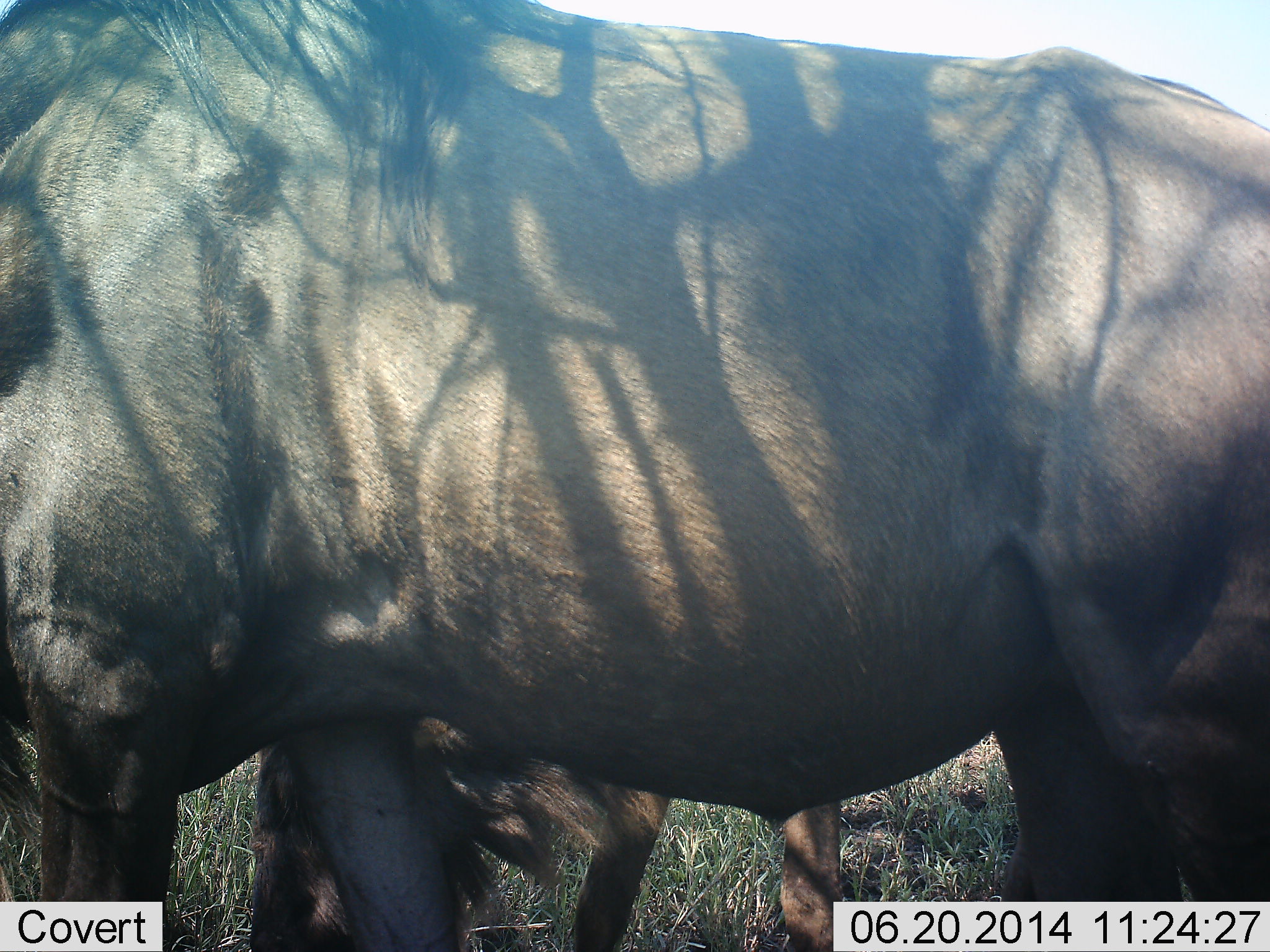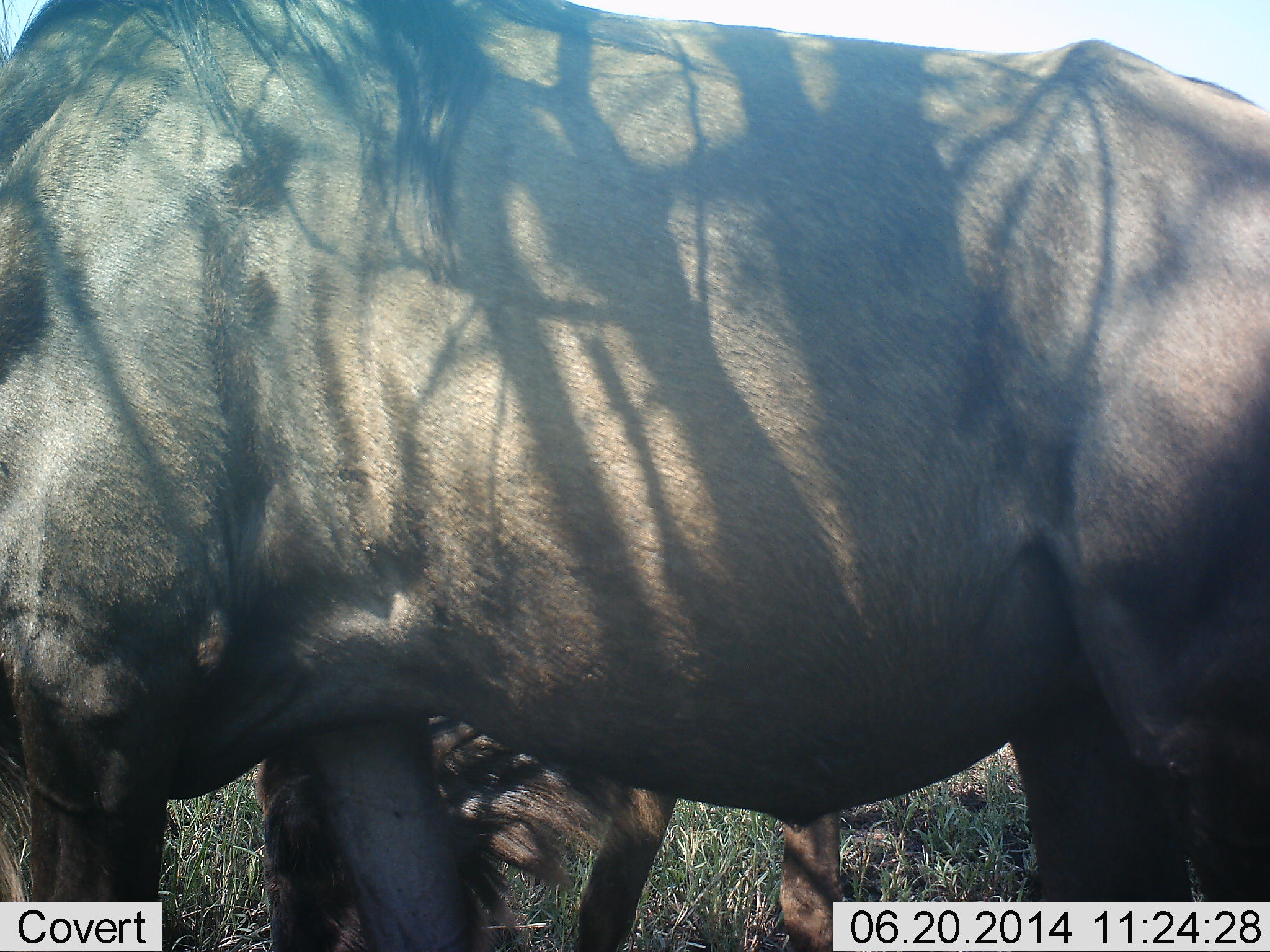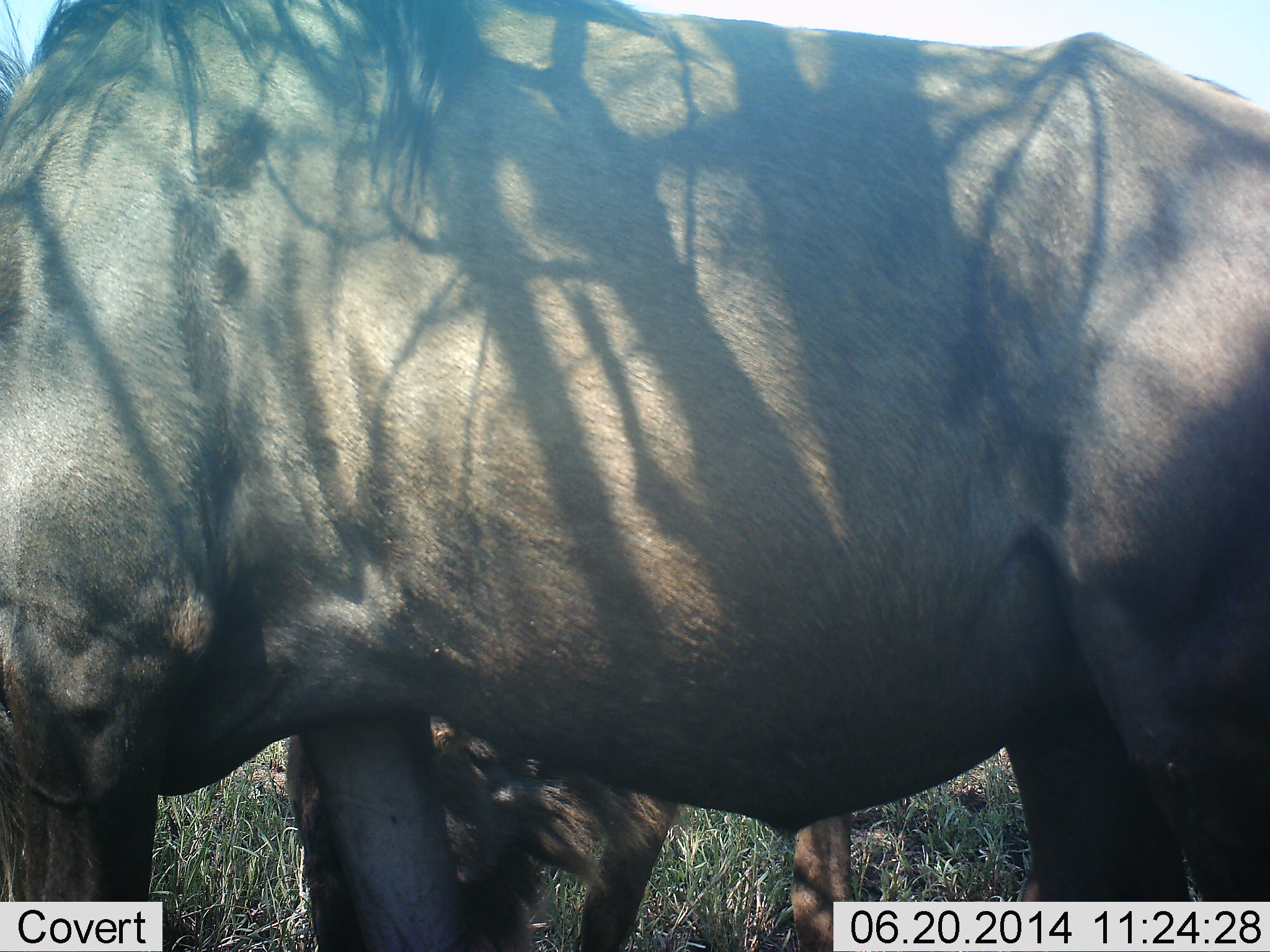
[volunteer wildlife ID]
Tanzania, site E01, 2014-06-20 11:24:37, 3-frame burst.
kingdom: Animalia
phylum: Chordata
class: Mammalia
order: Artiodactyla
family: Bovidae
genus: Connochaetes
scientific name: Connochaetes taurinus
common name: blue wildebeest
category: wildebeest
Wildebeest (blue wildebeest) (Connochaetes taurinus), count 2. Behavior (volunteer vote fractions): standing 60%, resting 10%, moving 0%, interacting 10%. Young present (vote fraction): 10%. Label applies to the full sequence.